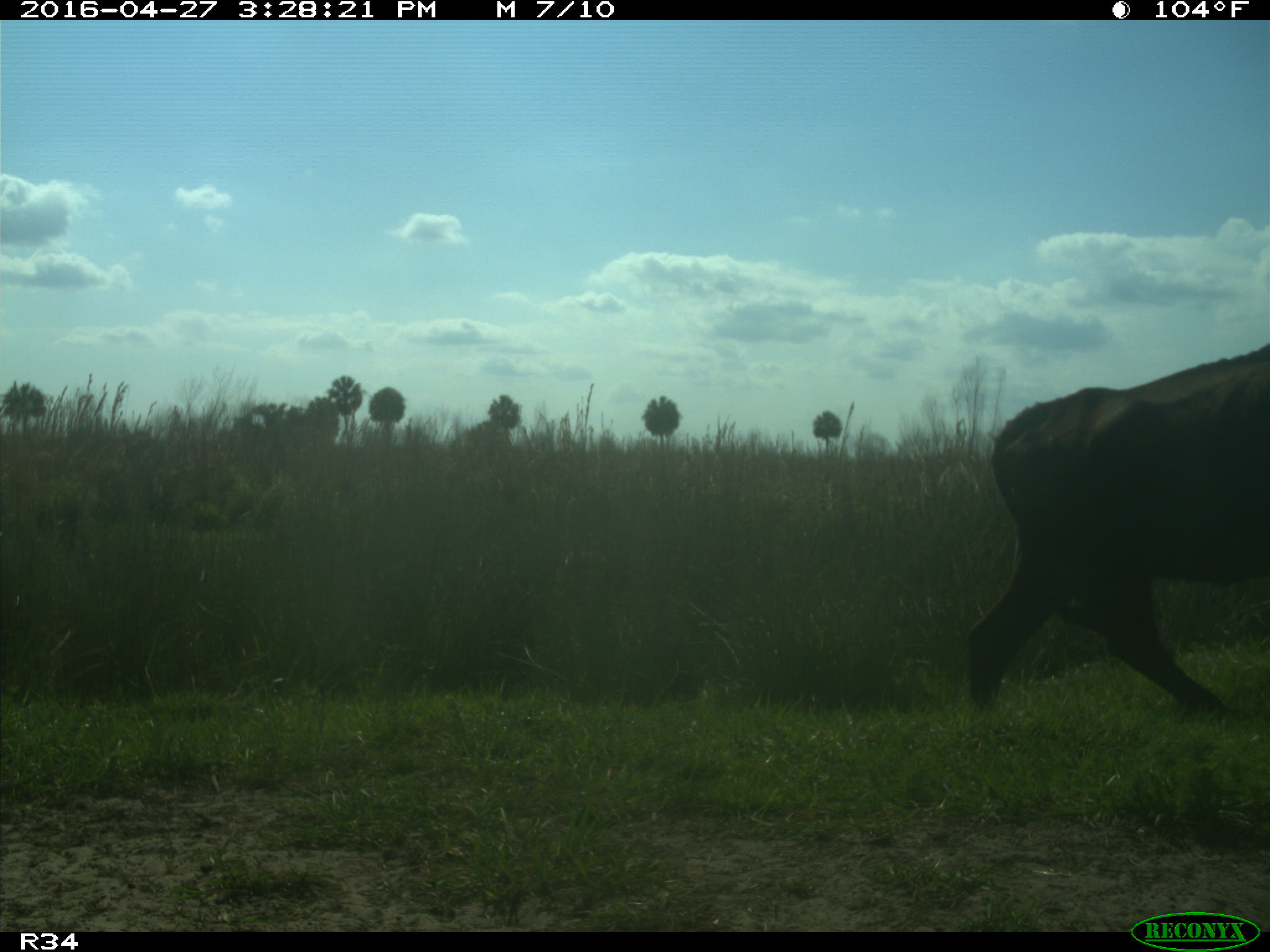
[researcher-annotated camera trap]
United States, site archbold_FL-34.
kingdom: Animalia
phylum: Chordata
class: Mammalia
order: Artiodactyla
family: Bovidae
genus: Bos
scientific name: Bos taurus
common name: domestic cow